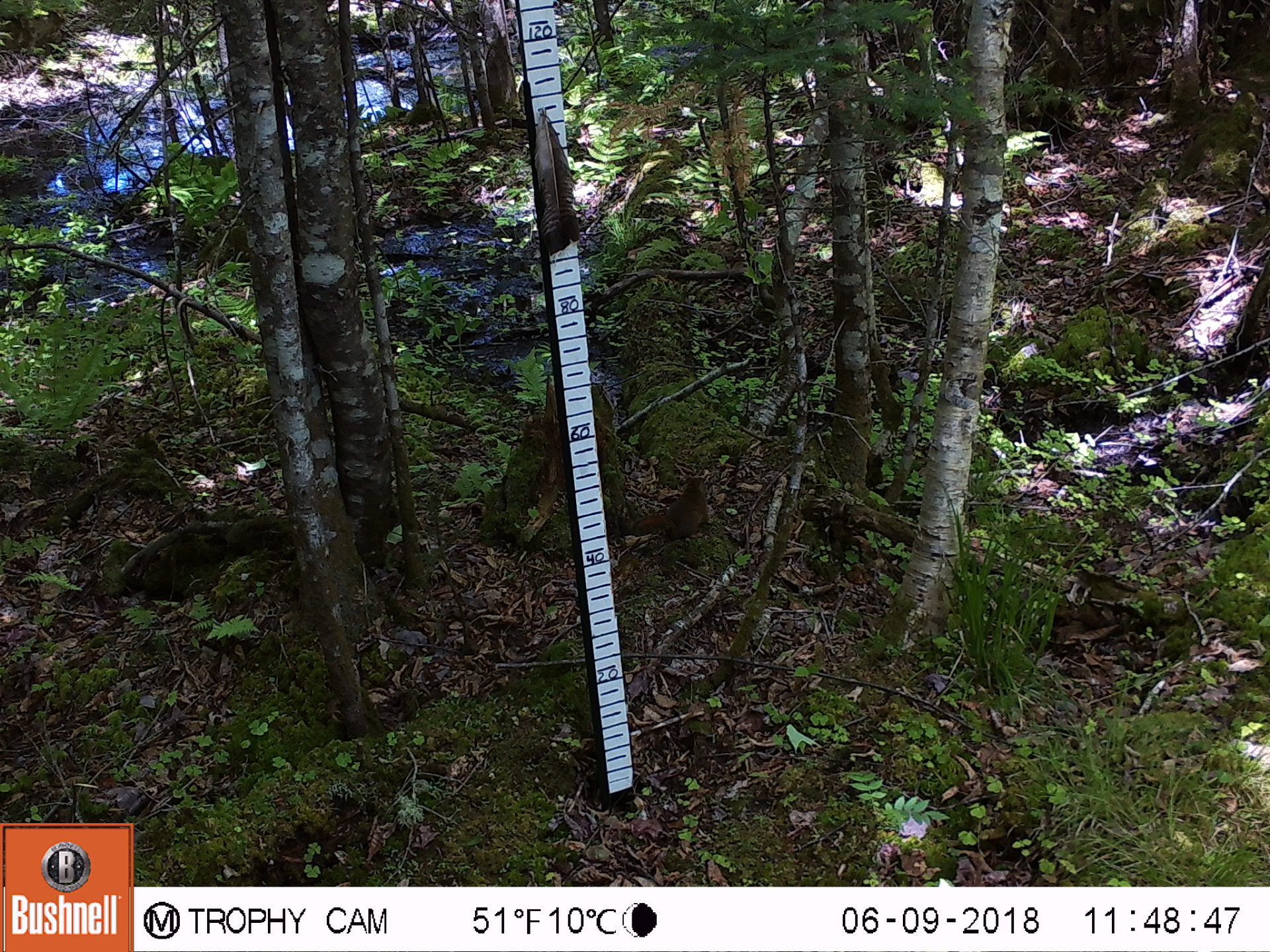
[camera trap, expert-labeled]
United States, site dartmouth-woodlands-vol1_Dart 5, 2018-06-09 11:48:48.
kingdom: Animalia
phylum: Chordata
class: Mammalia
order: Rodentia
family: Sciuridae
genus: Tamiasciurus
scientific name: Tamiasciurus hudsonicus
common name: red squirrel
Red squirrel (Tamiasciurus hudsonicus).